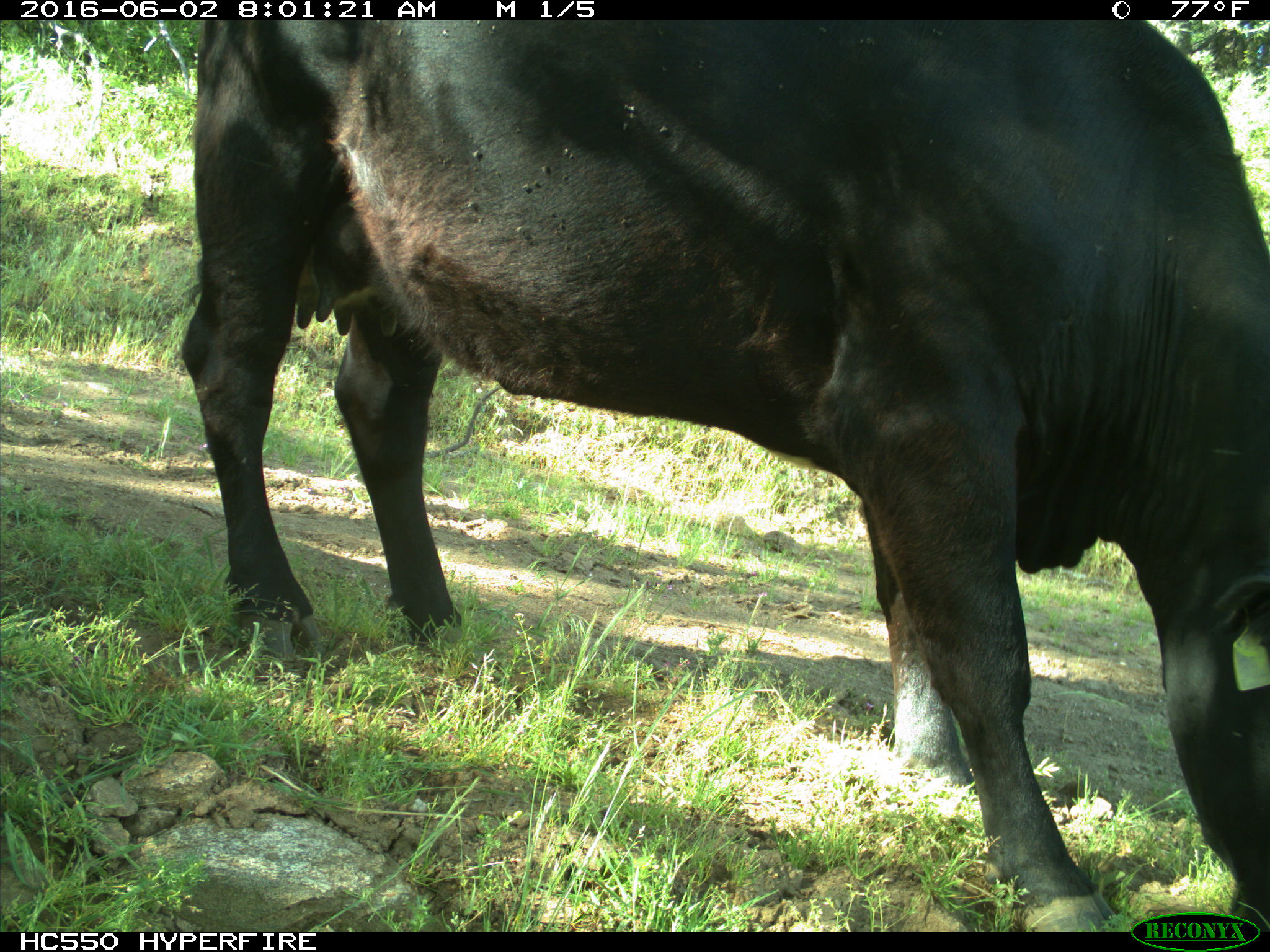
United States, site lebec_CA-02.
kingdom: Animalia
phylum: Chordata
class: Mammalia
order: Artiodactyla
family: Bovidae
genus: Bos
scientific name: Bos taurus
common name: domestic cow